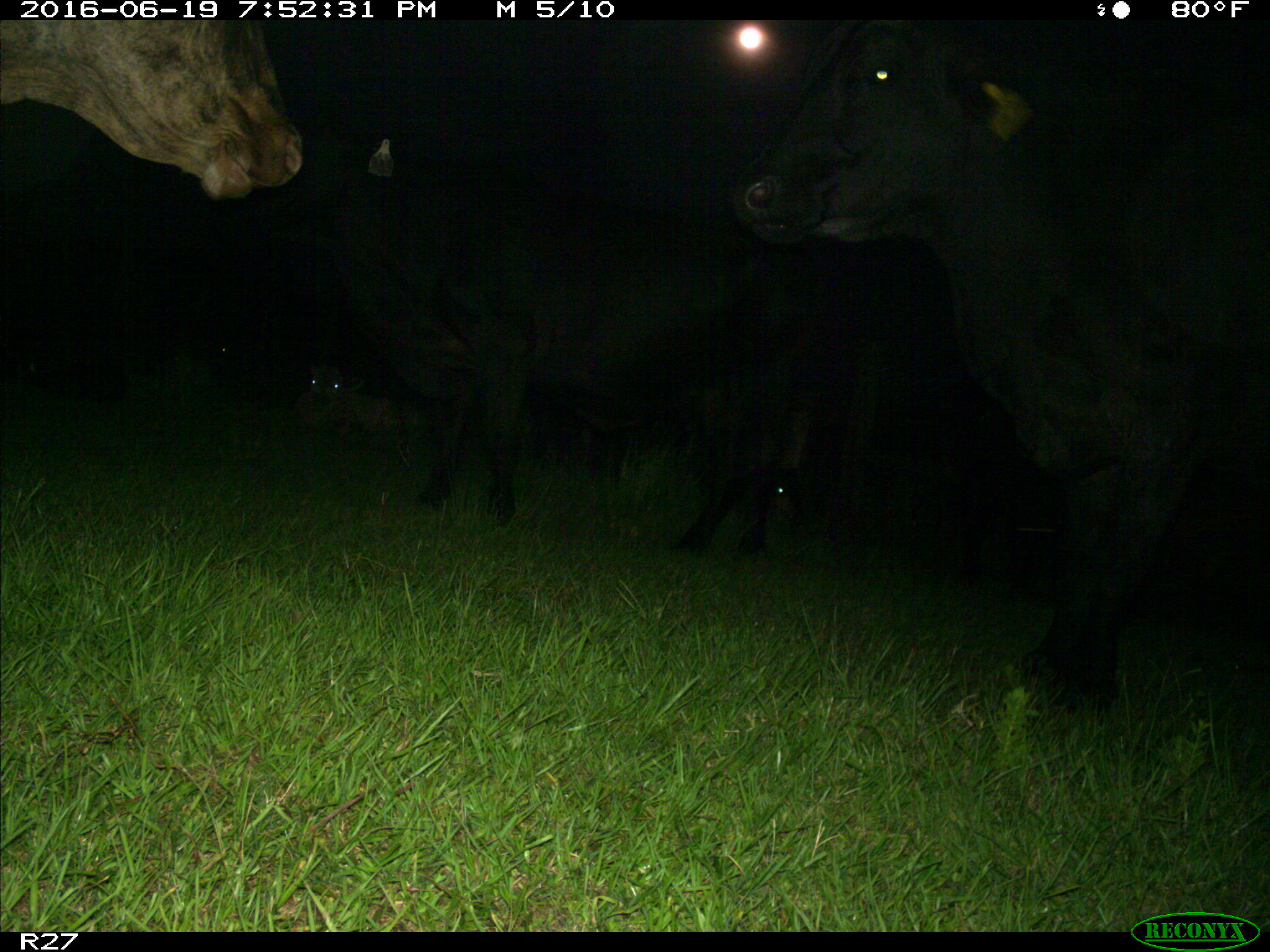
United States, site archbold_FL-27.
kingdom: Animalia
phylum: Chordata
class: Mammalia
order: Artiodactyla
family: Bovidae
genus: Bos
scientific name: Bos taurus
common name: domestic cow